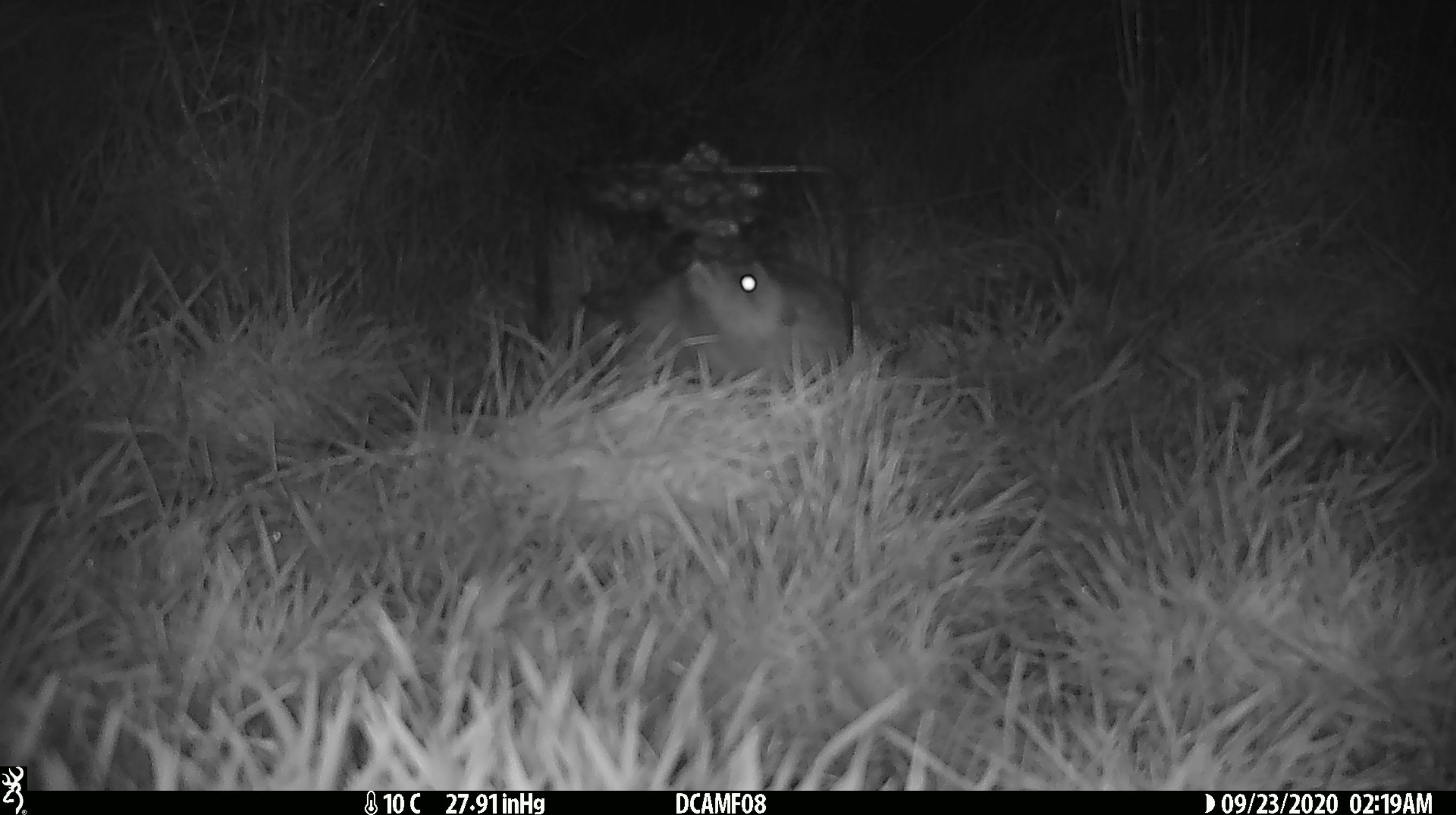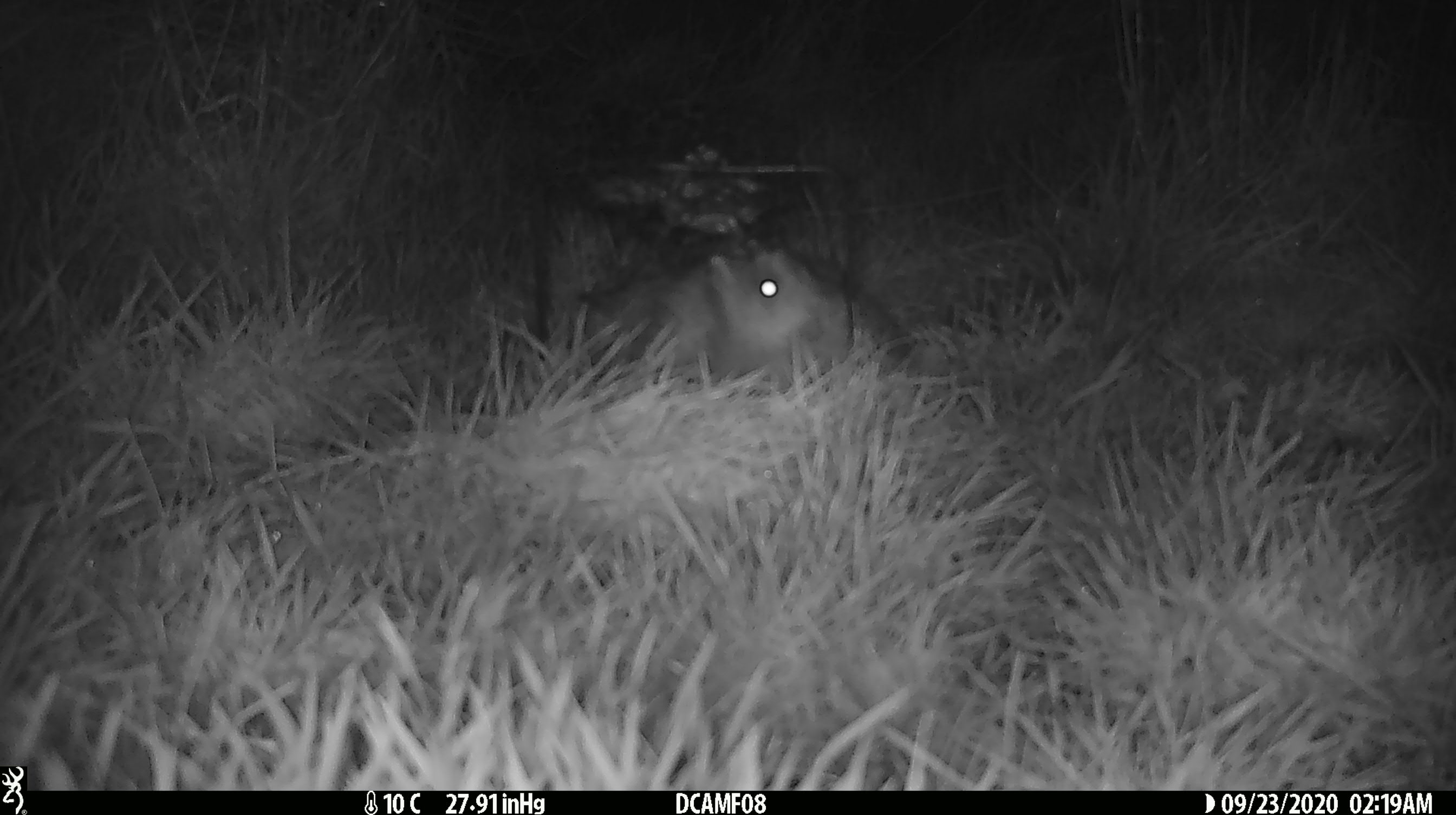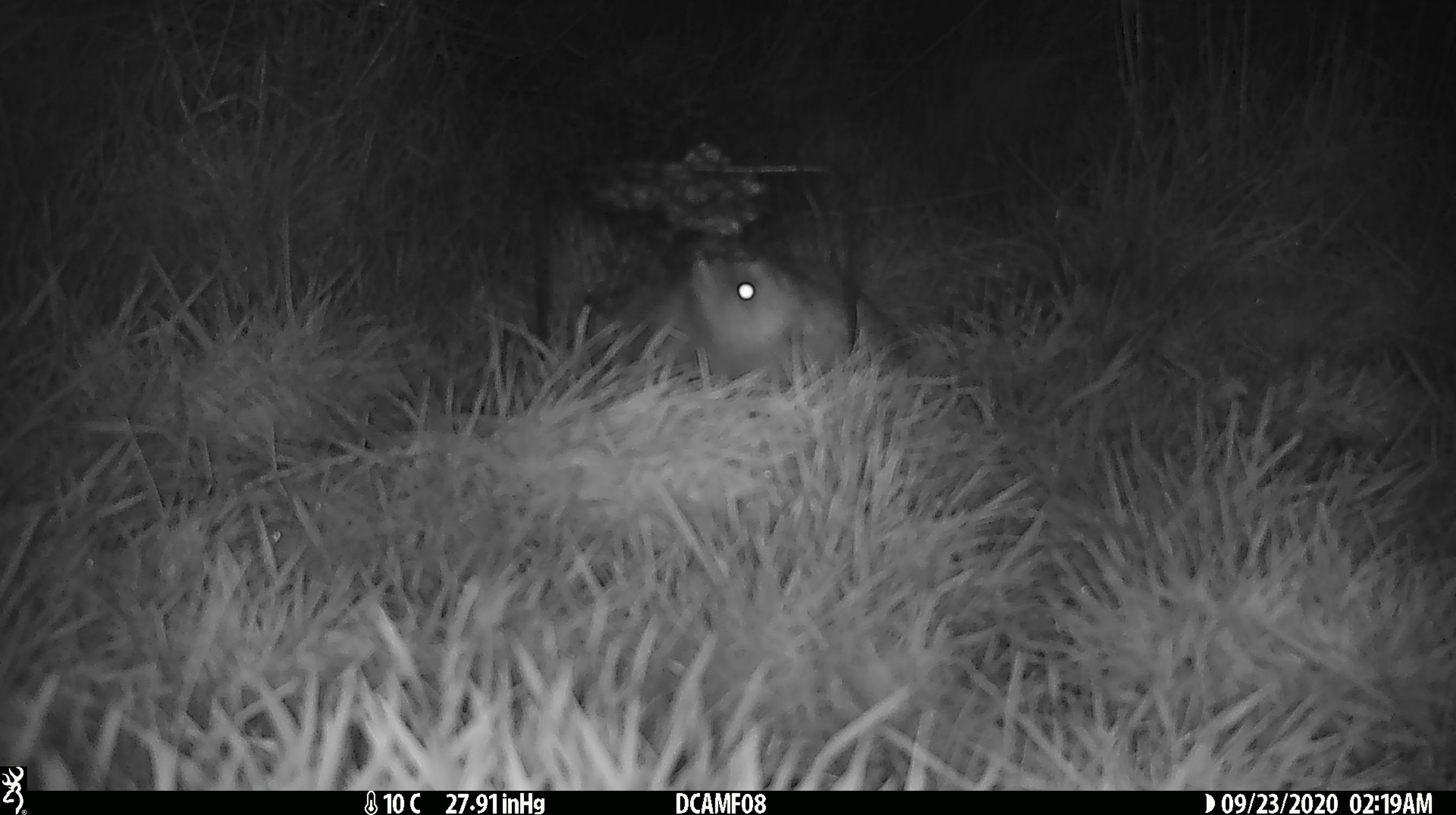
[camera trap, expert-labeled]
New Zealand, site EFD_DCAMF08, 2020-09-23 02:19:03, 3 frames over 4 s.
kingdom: Animalia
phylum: Chordata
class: Mammalia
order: Eulipotyphla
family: Erinaceidae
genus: Erinaceus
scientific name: Erinaceus europaeus europaeus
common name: european hedgehog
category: hedgehog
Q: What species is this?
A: Hedgehog (european hedgehog) (Erinaceus europaeus europaeus).